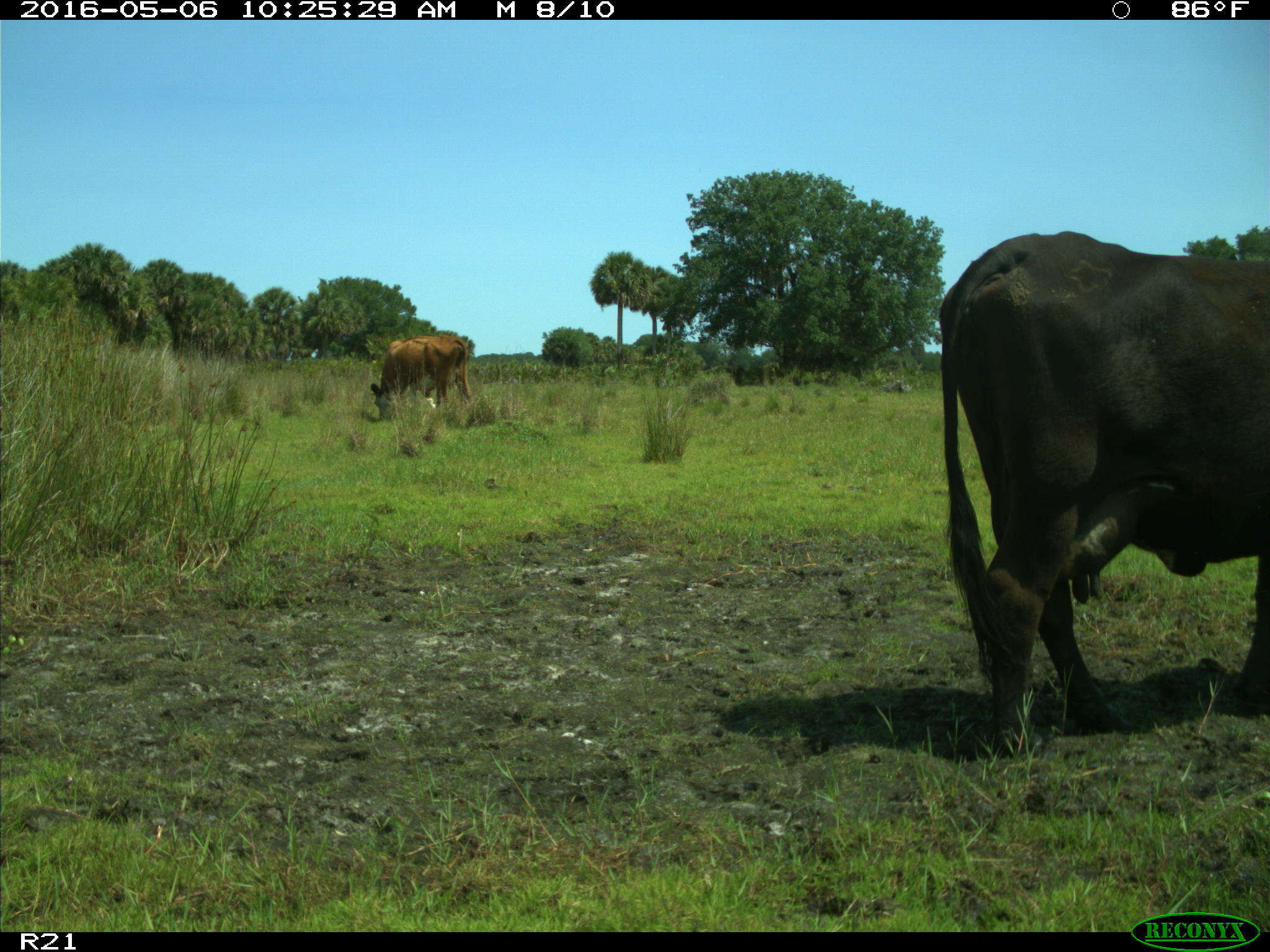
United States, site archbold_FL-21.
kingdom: Animalia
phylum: Chordata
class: Mammalia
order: Artiodactyla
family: Bovidae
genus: Bos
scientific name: Bos taurus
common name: domestic cow